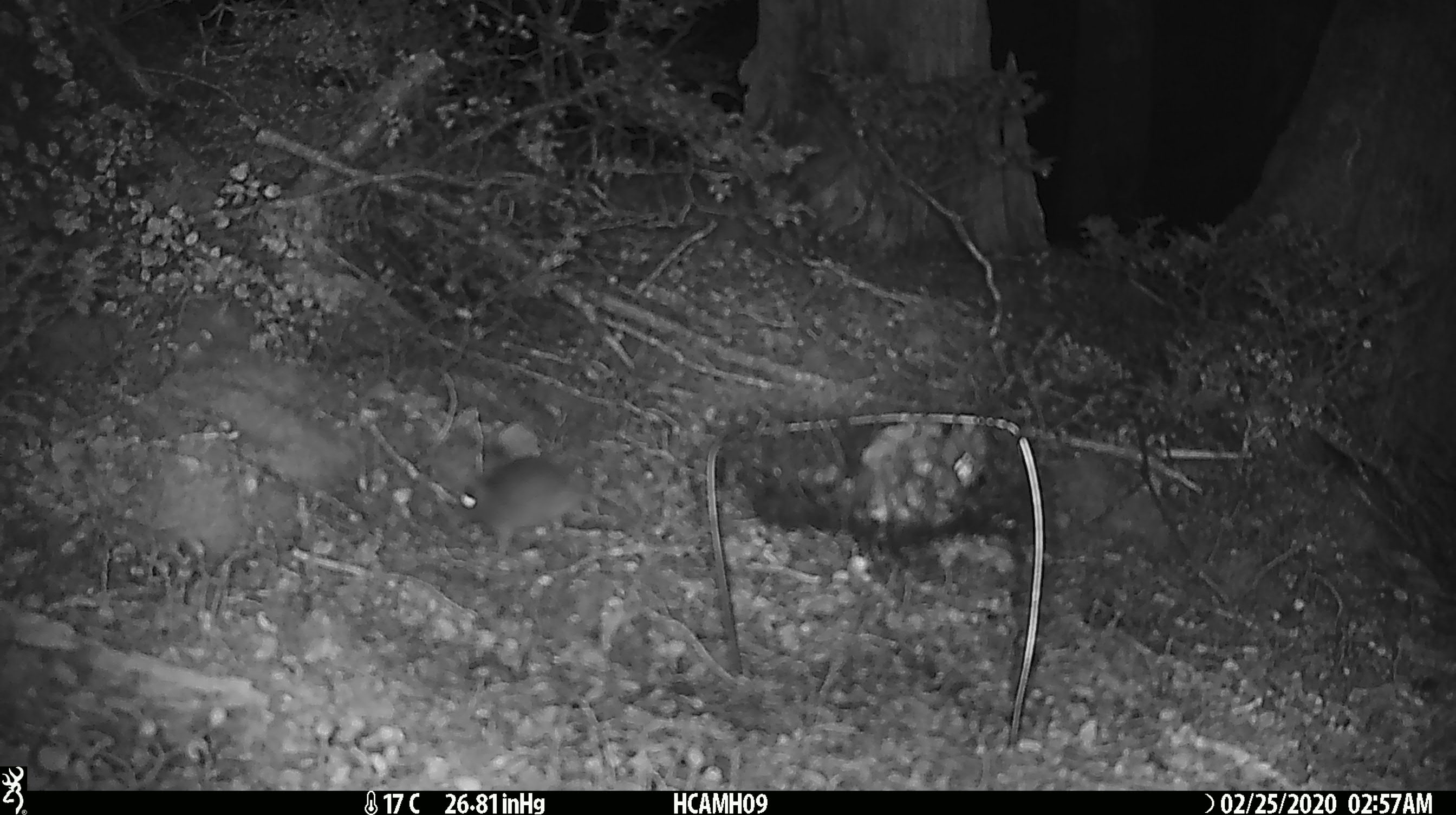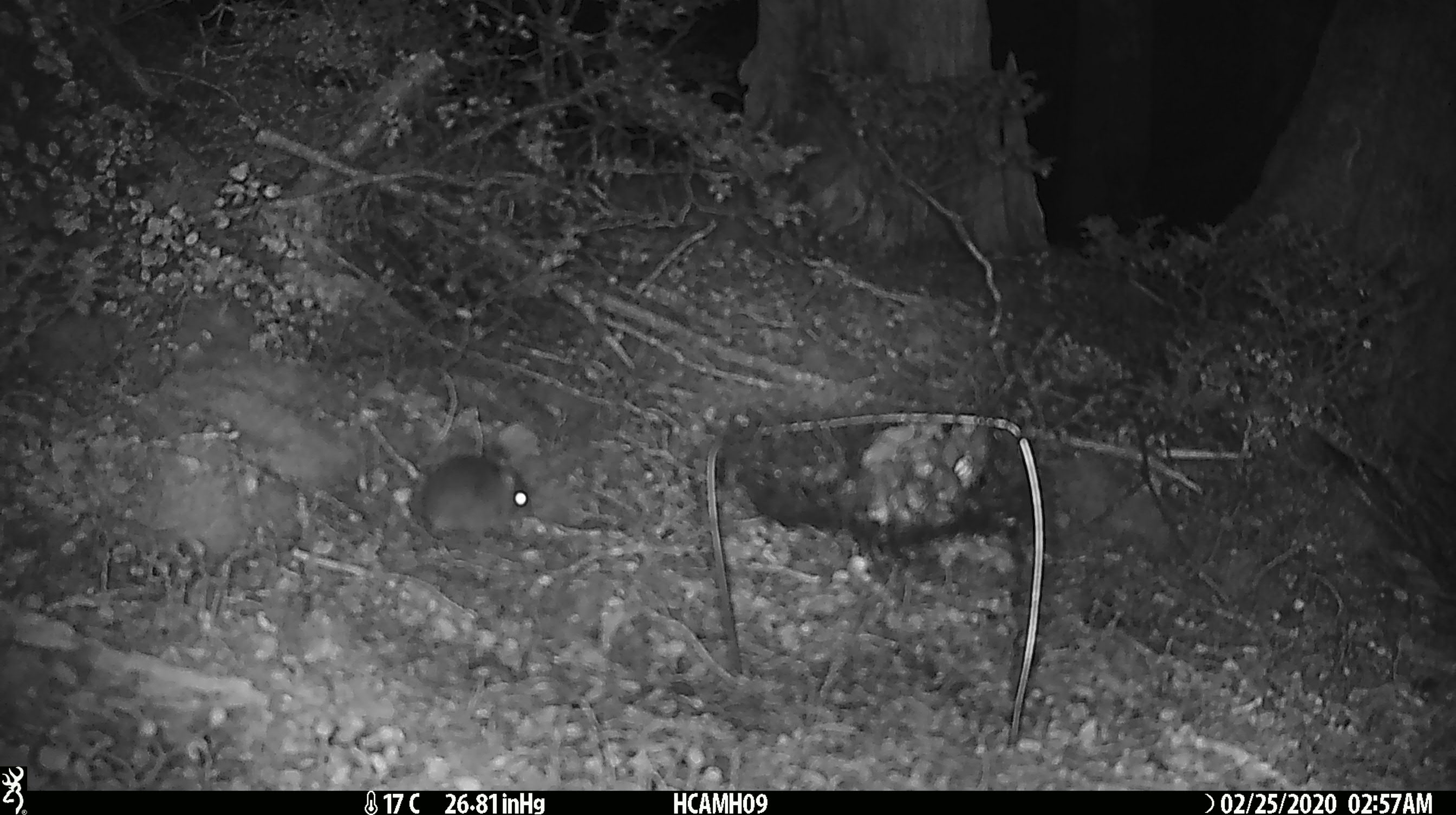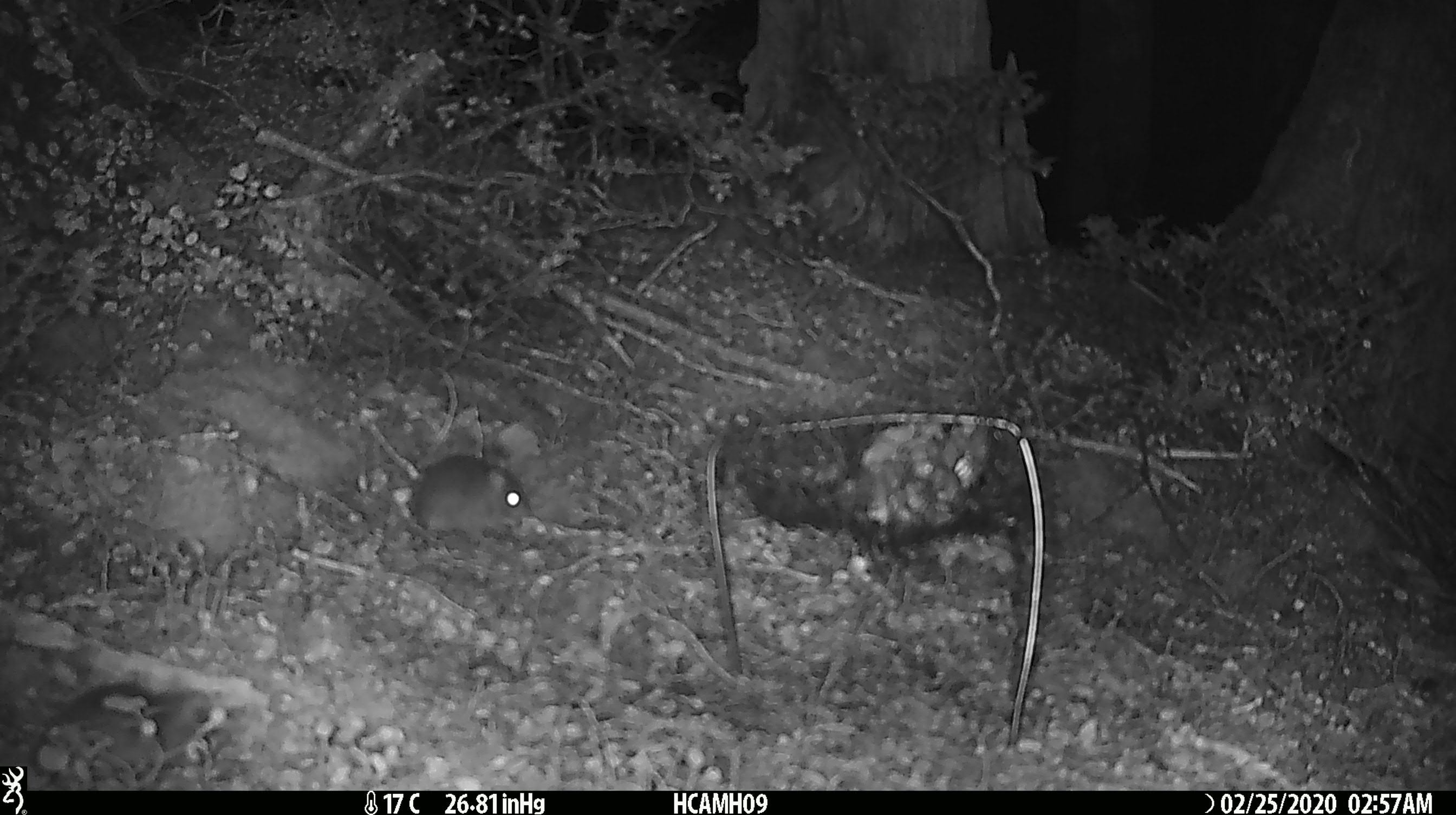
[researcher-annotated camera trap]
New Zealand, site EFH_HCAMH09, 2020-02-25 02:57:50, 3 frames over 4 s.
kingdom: Animalia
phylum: Chordata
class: Mammalia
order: Rodentia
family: Muridae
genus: Mus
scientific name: Mus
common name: mouse